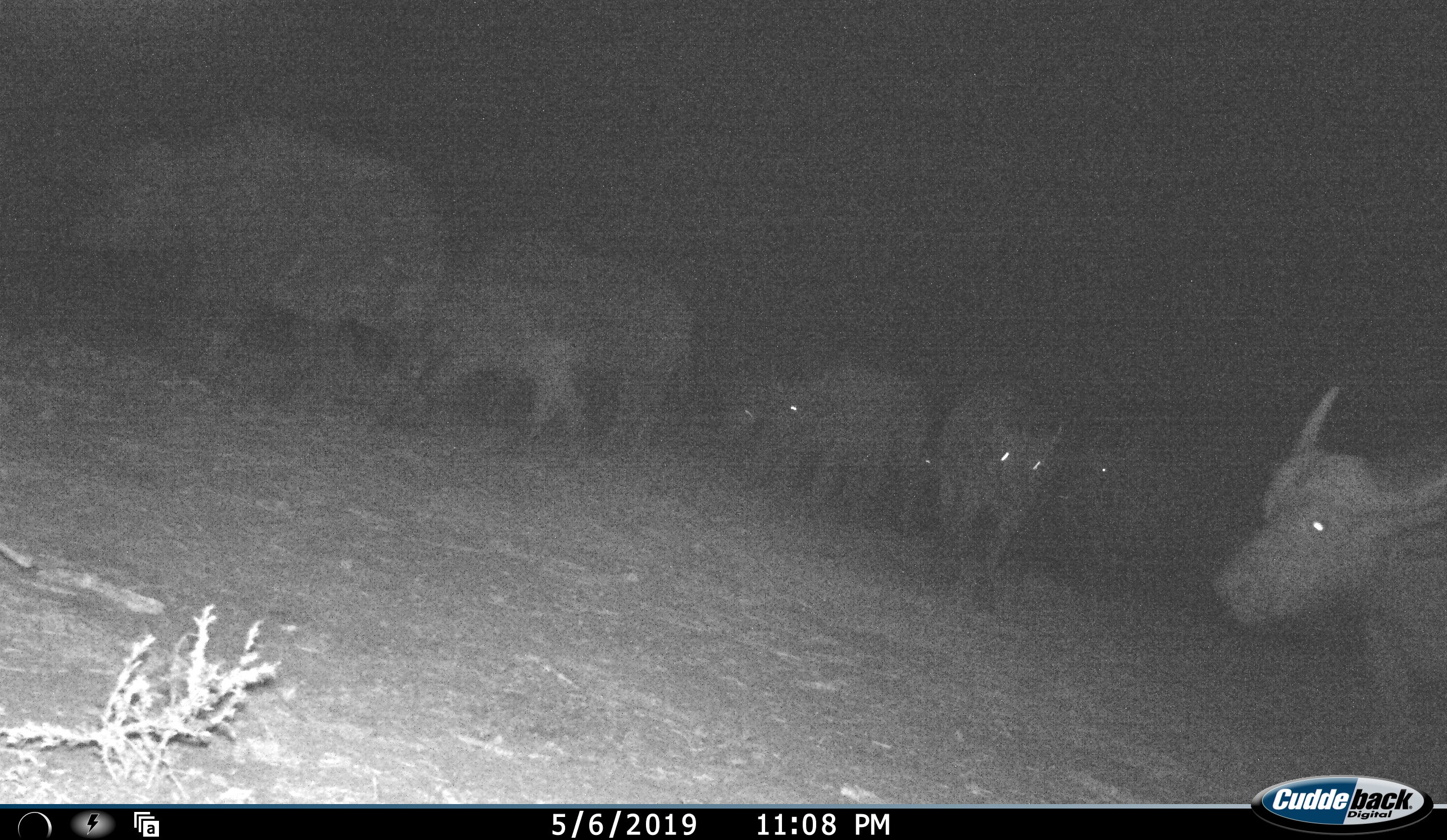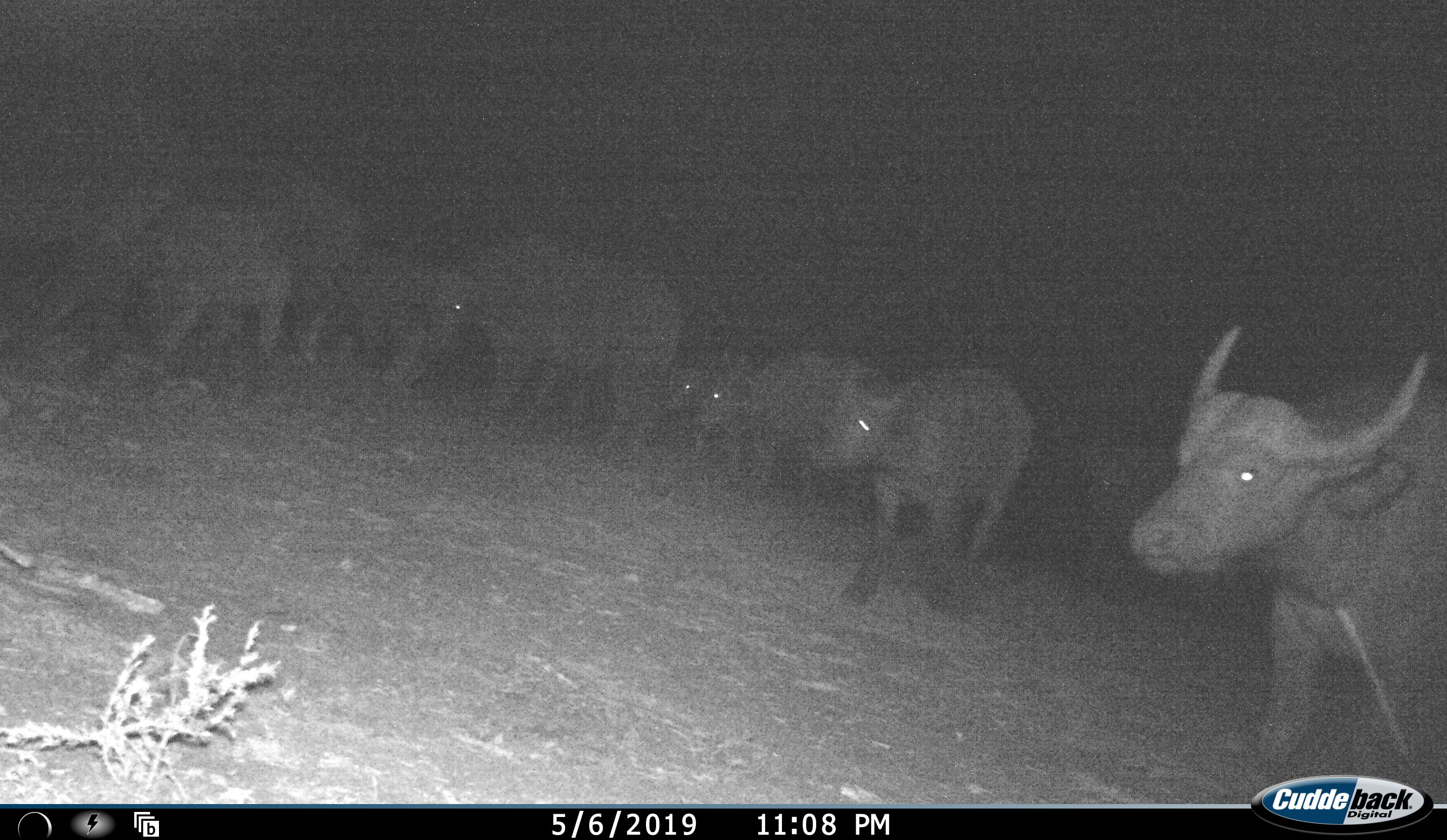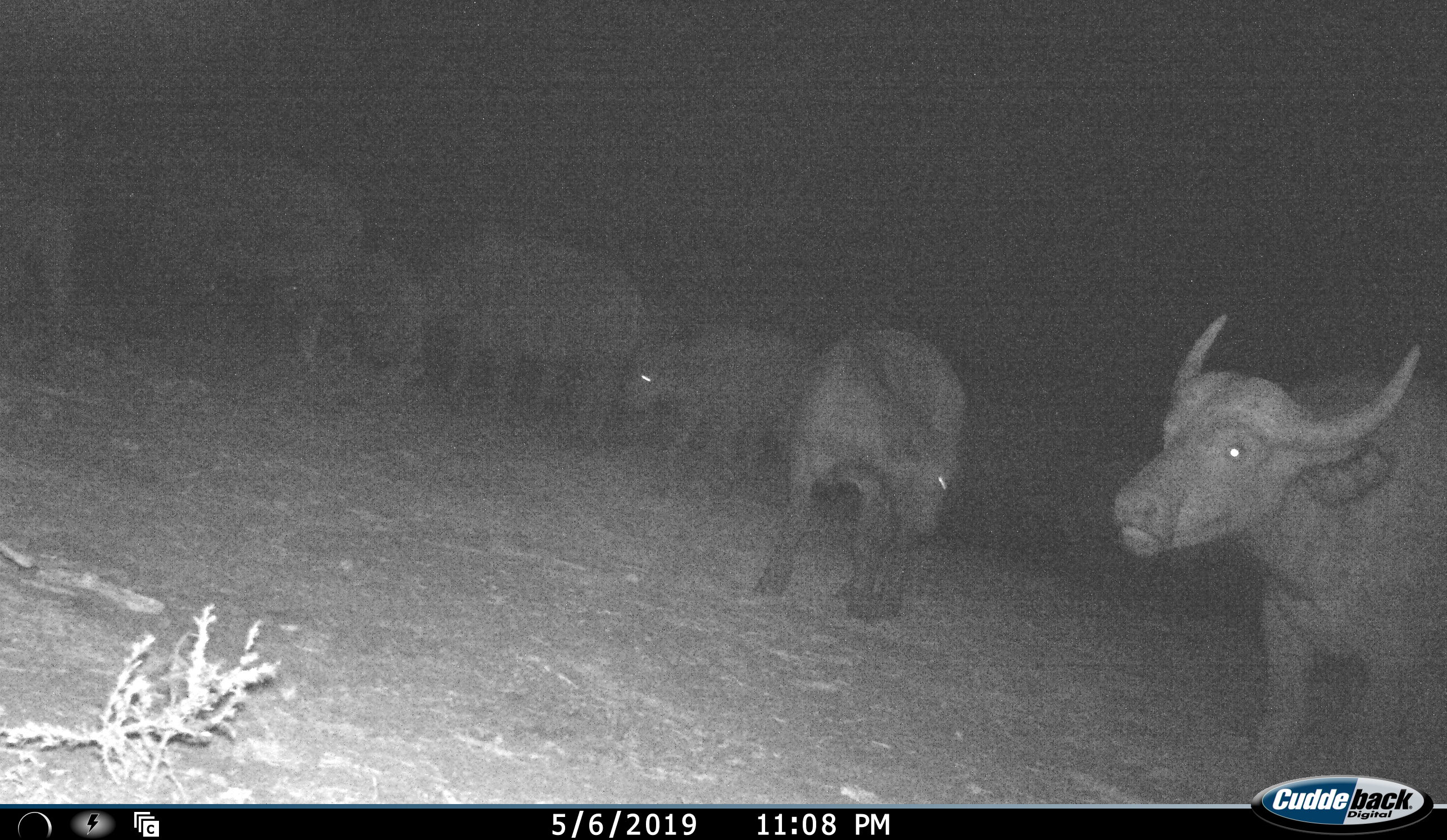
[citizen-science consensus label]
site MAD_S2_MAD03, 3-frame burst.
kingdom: Animalia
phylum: Chordata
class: Mammalia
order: Artiodactyla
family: Bovidae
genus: Syncerus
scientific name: Syncerus caffer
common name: african buffalo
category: buffalo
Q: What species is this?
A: Buffalo (african buffalo) (Syncerus caffer).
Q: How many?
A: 8.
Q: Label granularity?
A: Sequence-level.